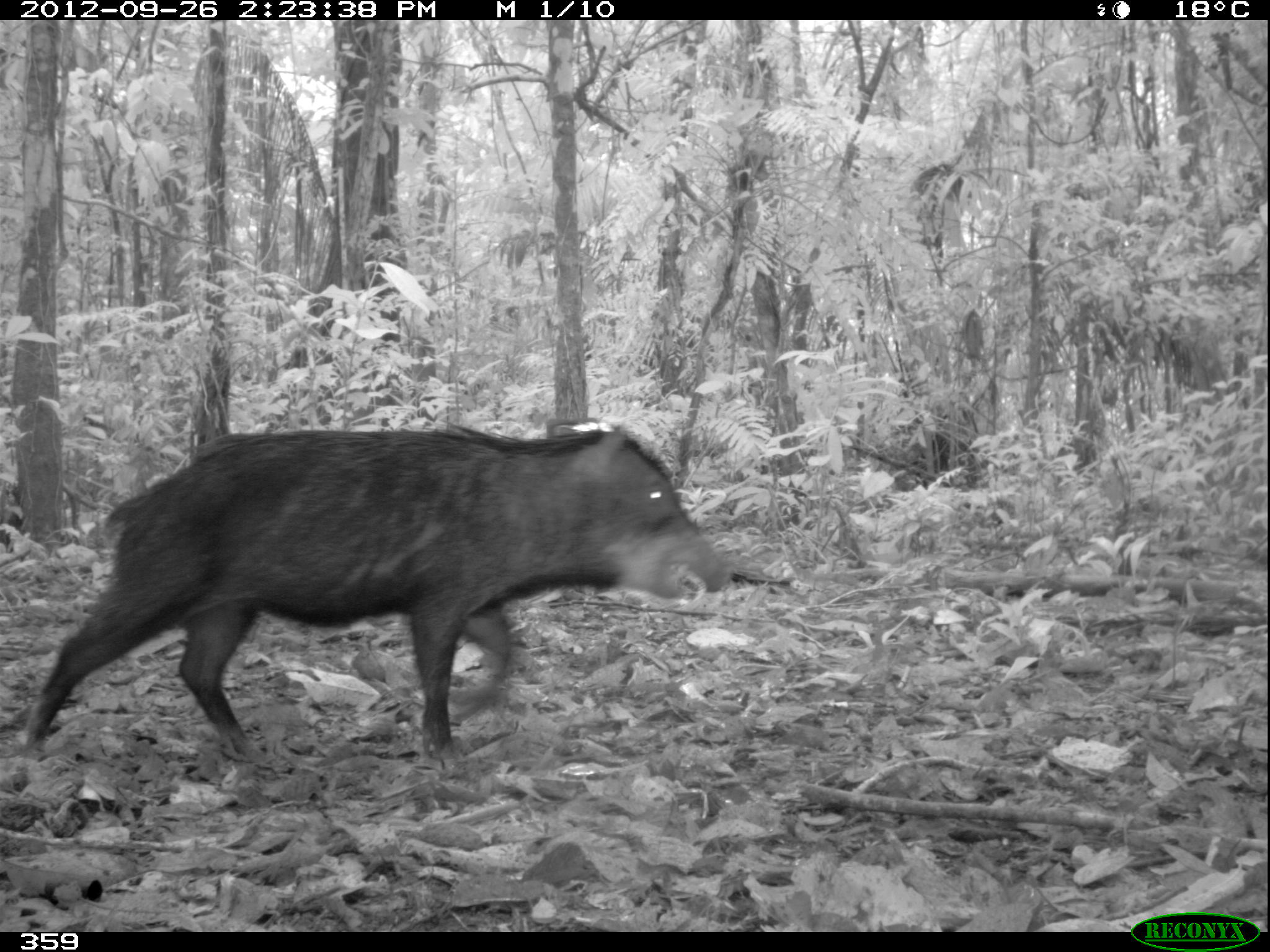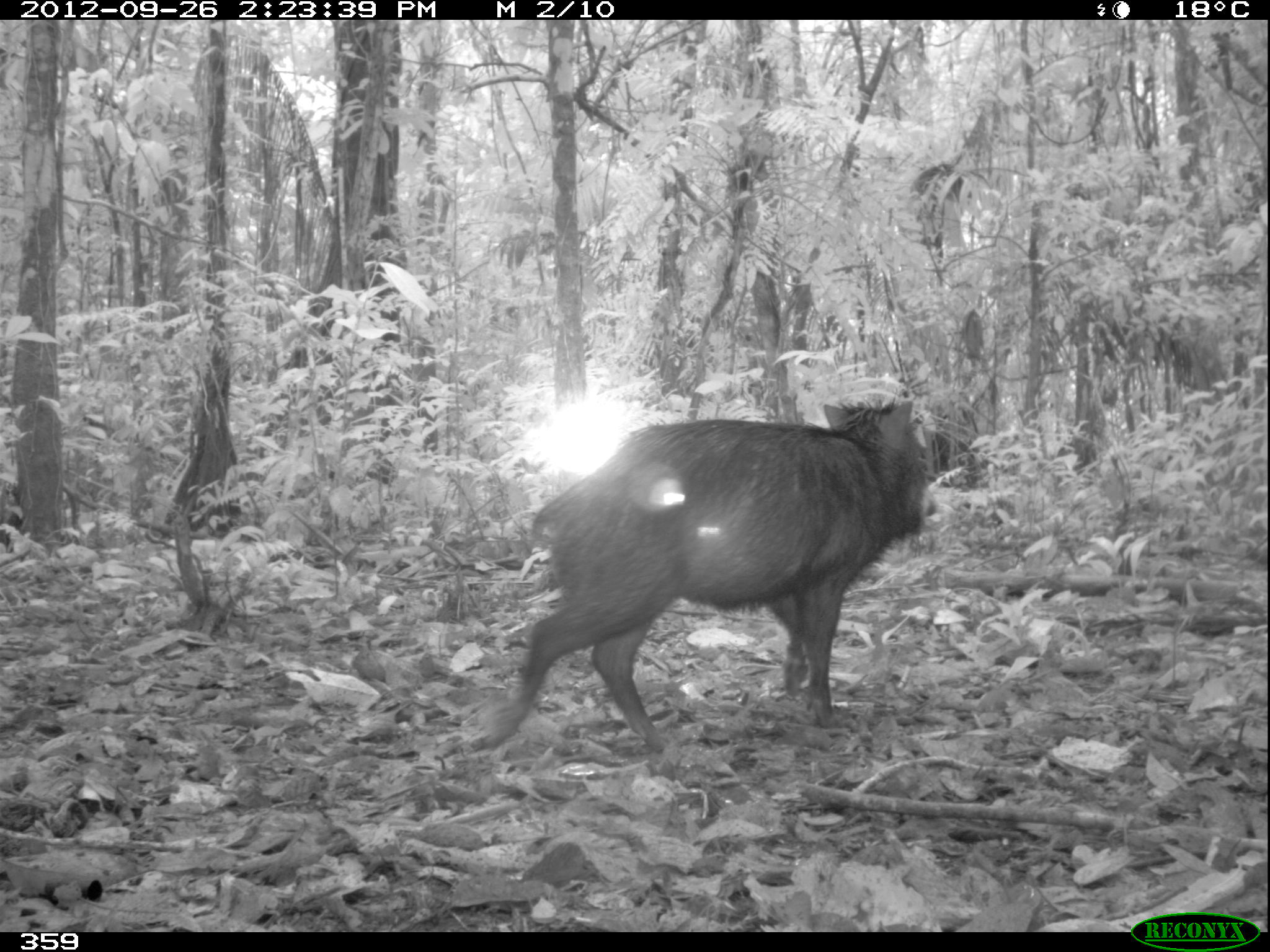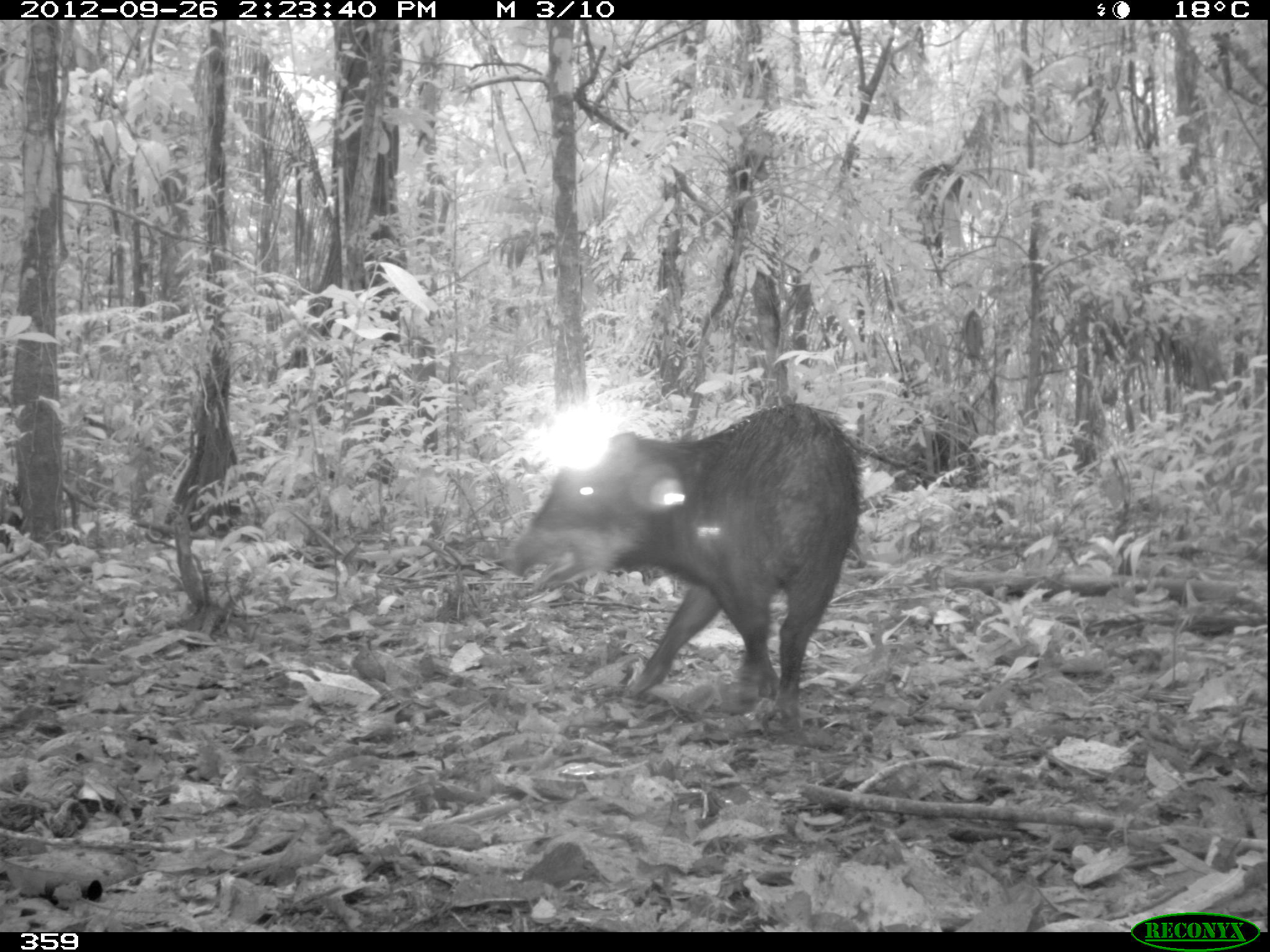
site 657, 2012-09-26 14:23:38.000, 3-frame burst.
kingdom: Animalia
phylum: Chordata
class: Mammalia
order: Artiodactyla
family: Tayassuidae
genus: Tayassu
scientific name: Tayassu pecari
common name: white-lipped peccary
Tayassu pecari (white-lipped peccary).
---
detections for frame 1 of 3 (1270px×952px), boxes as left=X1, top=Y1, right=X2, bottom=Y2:
tayassu pecari: left=16, top=419, right=730, bottom=747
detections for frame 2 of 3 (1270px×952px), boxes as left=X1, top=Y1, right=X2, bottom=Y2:
tayassu pecari: left=459, top=389, right=937, bottom=756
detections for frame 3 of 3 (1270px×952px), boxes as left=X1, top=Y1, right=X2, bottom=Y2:
tayassu pecari: left=499, top=396, right=861, bottom=708